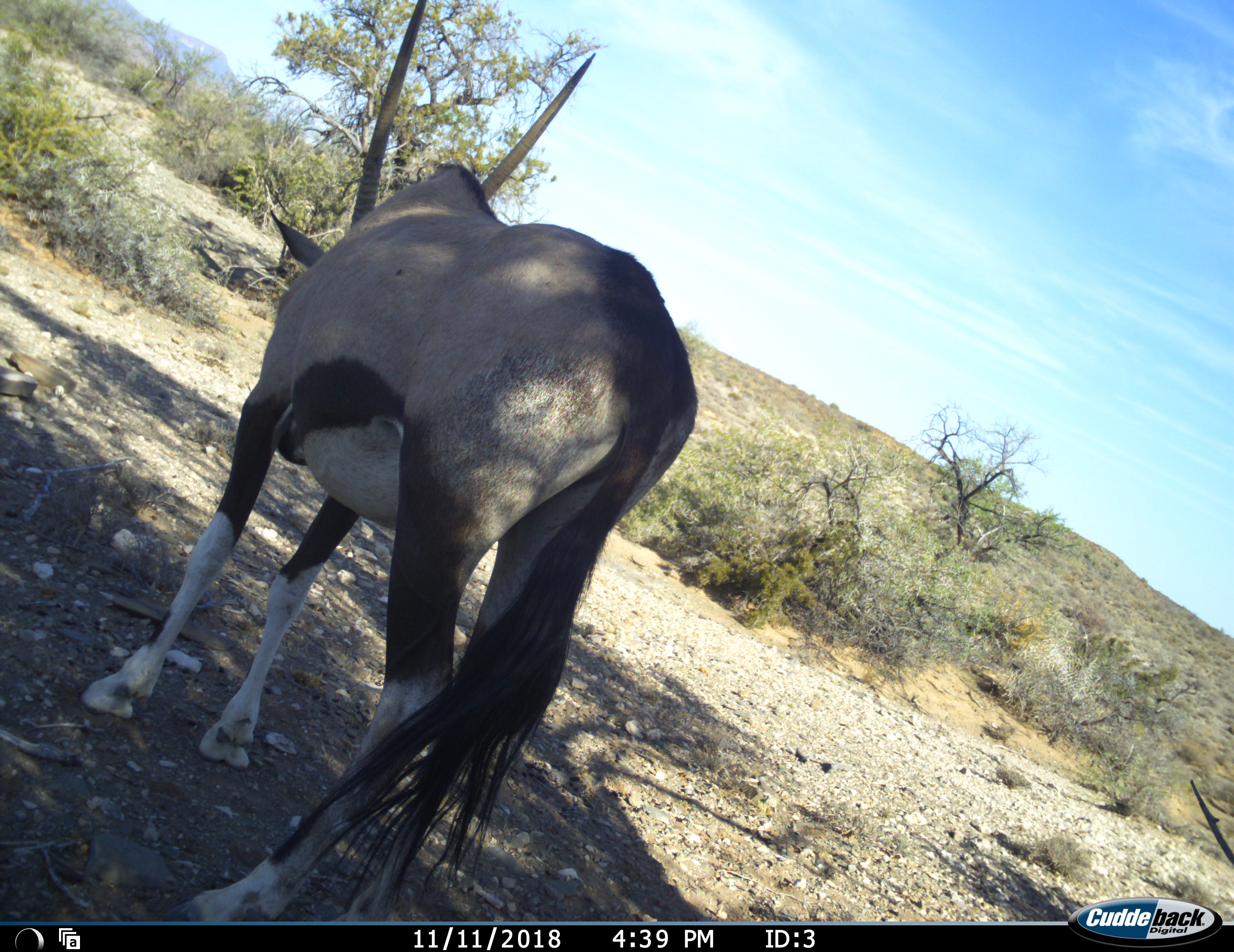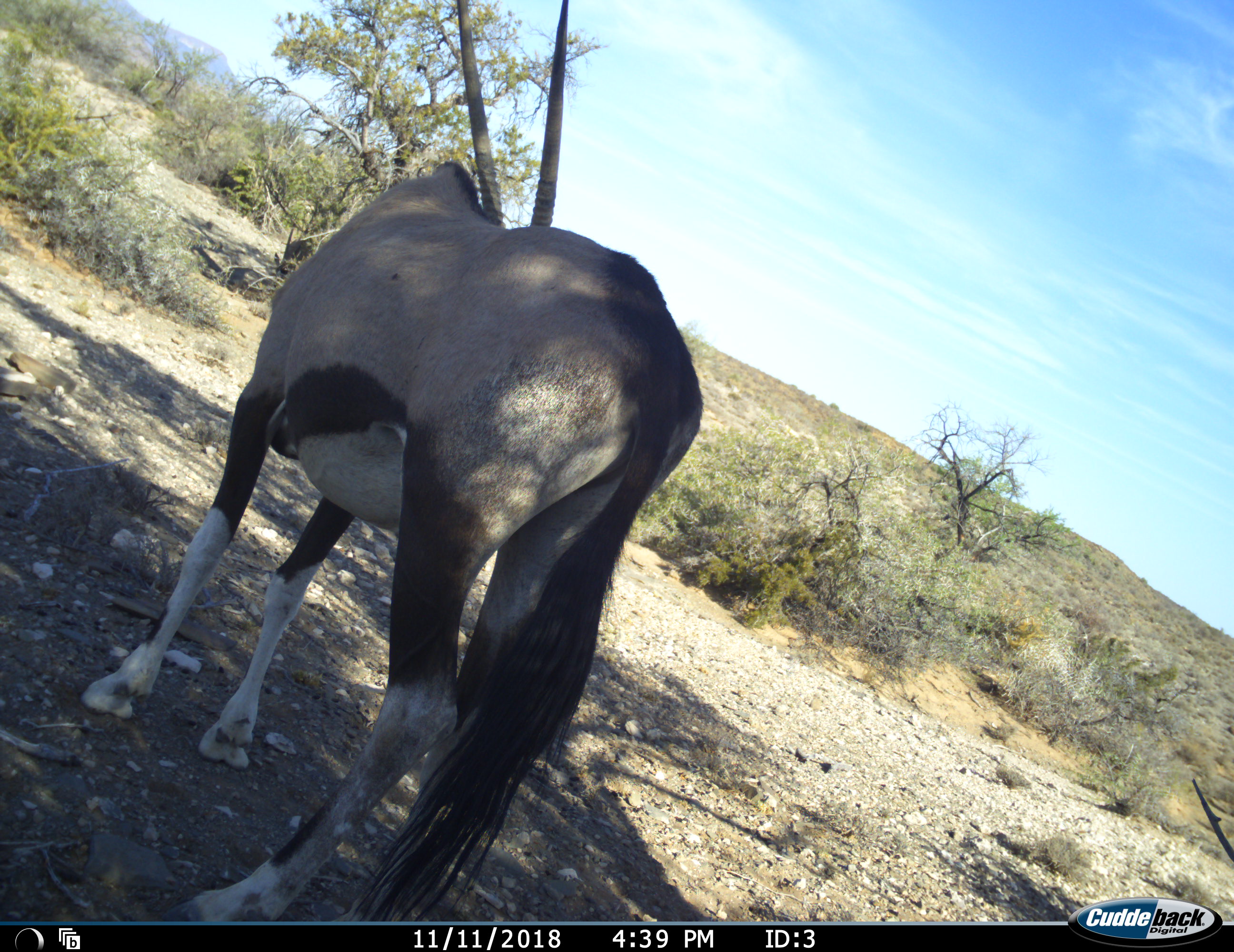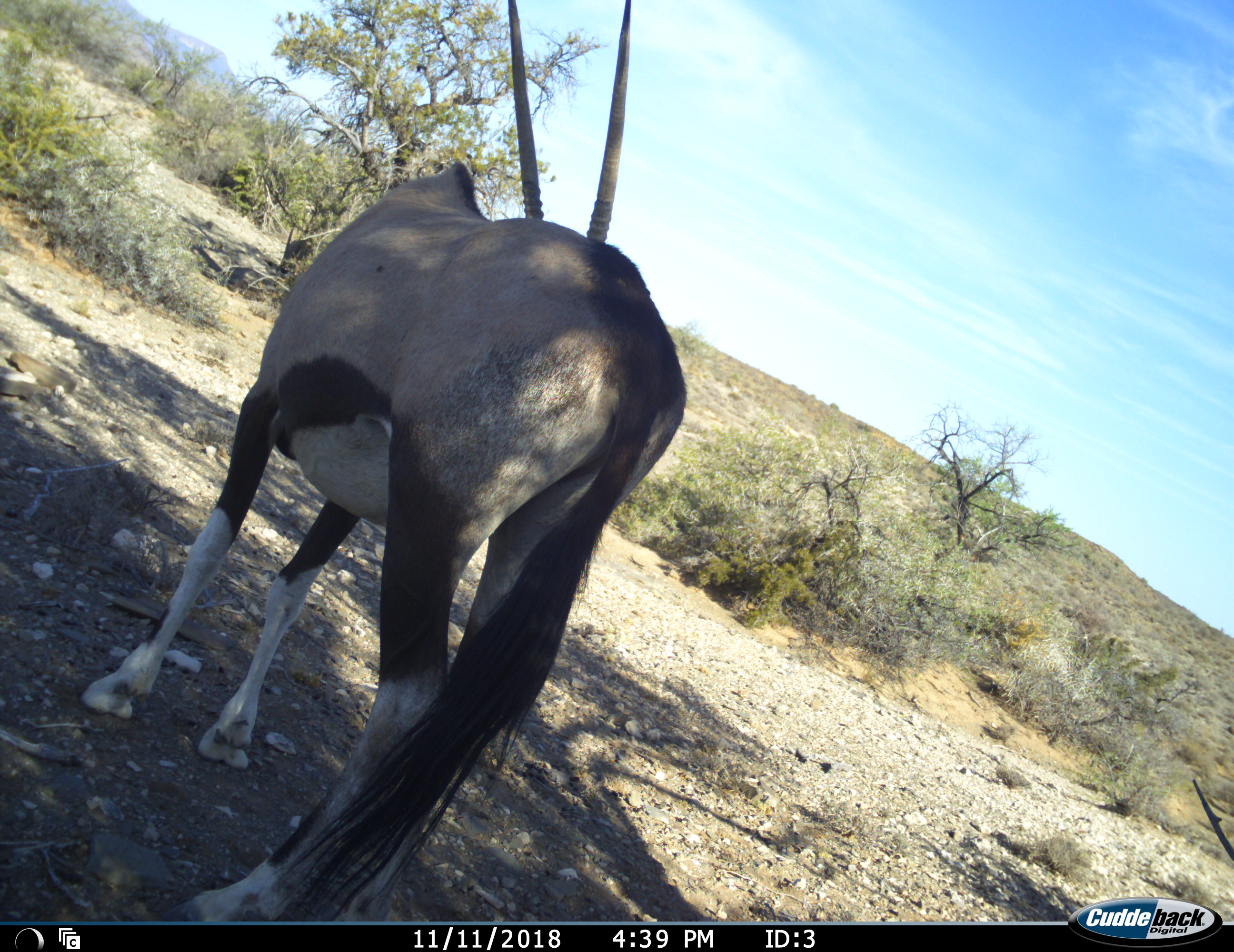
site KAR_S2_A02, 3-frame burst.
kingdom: Animalia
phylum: Chordata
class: Mammalia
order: Artiodactyla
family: Bovidae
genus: Oryx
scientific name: Oryx gazella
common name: gemsbok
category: oryx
Oryx (gemsbok) (Oryx gazella), count 1. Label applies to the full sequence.